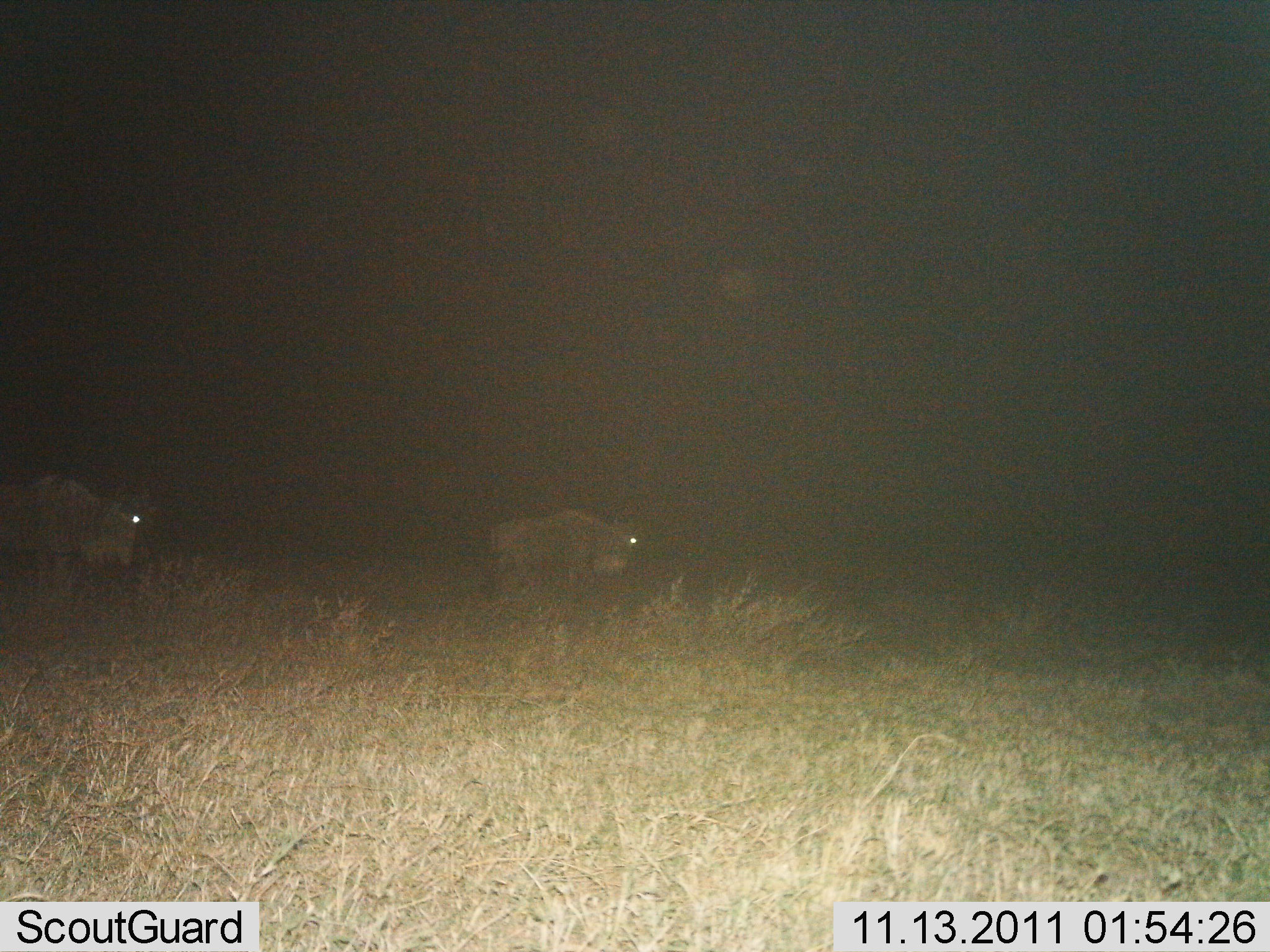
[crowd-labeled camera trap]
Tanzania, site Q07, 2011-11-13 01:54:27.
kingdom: Animalia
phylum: Chordata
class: Mammalia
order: Artiodactyla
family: Bovidae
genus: Connochaetes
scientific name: Connochaetes taurinus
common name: blue wildebeest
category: wildebeest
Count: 2.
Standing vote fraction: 42%.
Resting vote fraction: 0%.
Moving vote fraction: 58%.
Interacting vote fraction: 0%.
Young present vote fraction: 0%.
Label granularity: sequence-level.